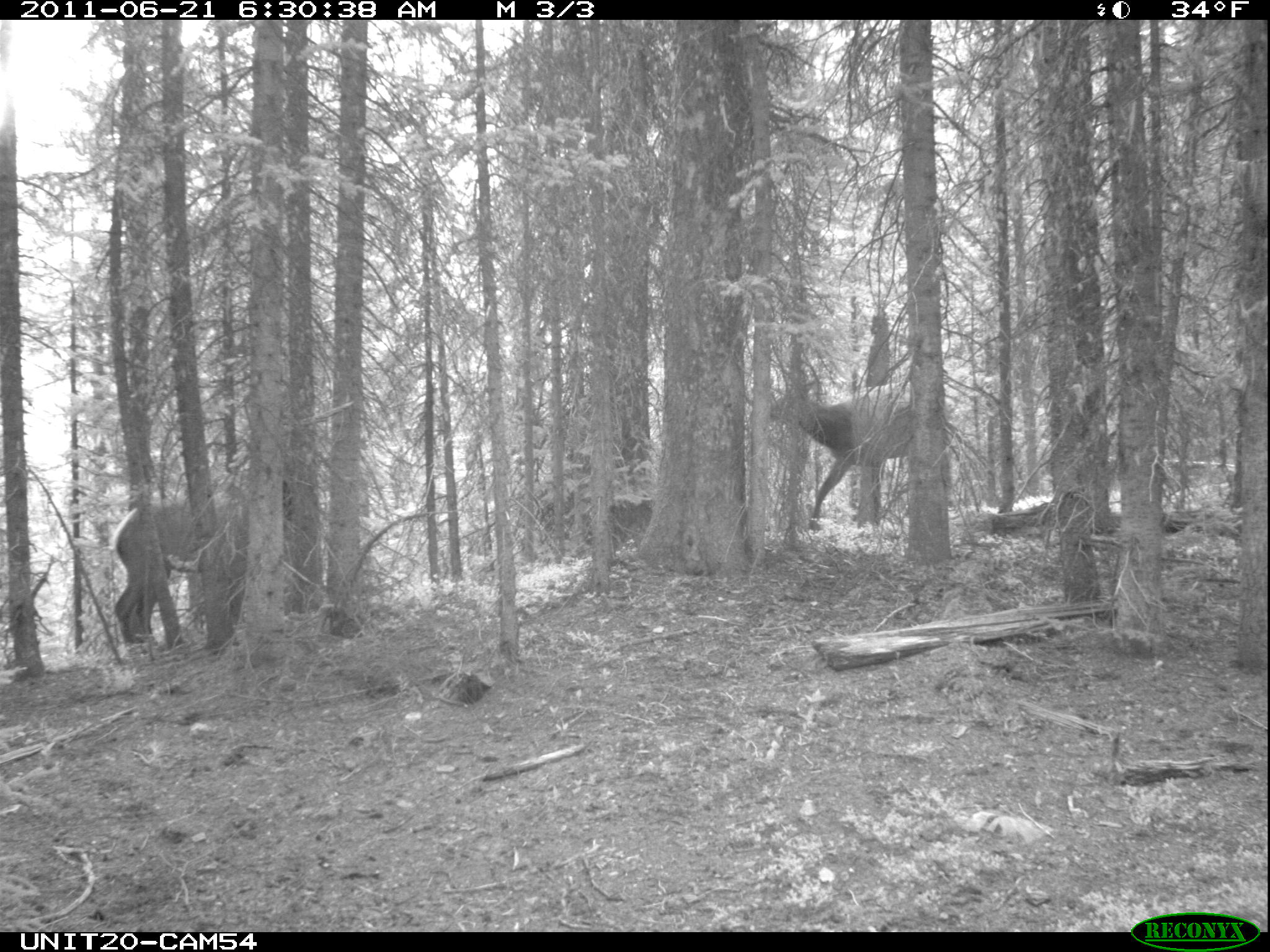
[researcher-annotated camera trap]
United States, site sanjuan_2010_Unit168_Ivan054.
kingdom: Animalia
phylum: Chordata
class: Mammalia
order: Artiodactyla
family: Cervidae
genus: Cervus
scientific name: Cervus elaphus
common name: red deer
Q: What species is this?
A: Cervus elaphus (red deer).